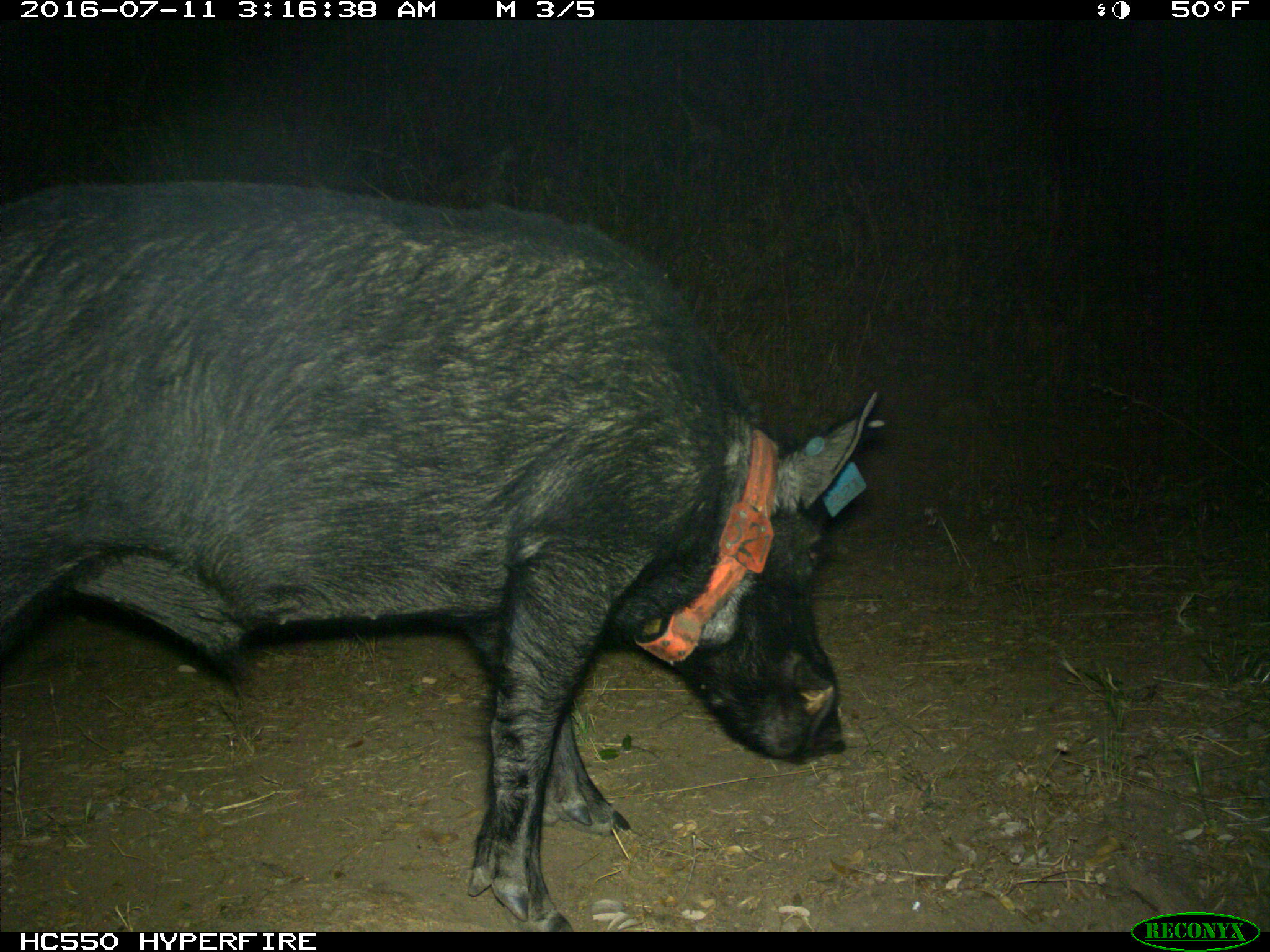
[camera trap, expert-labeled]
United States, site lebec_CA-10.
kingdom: Animalia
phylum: Chordata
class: Mammalia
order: Artiodactyla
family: Suidae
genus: Sus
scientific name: Sus scrofa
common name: wild boar